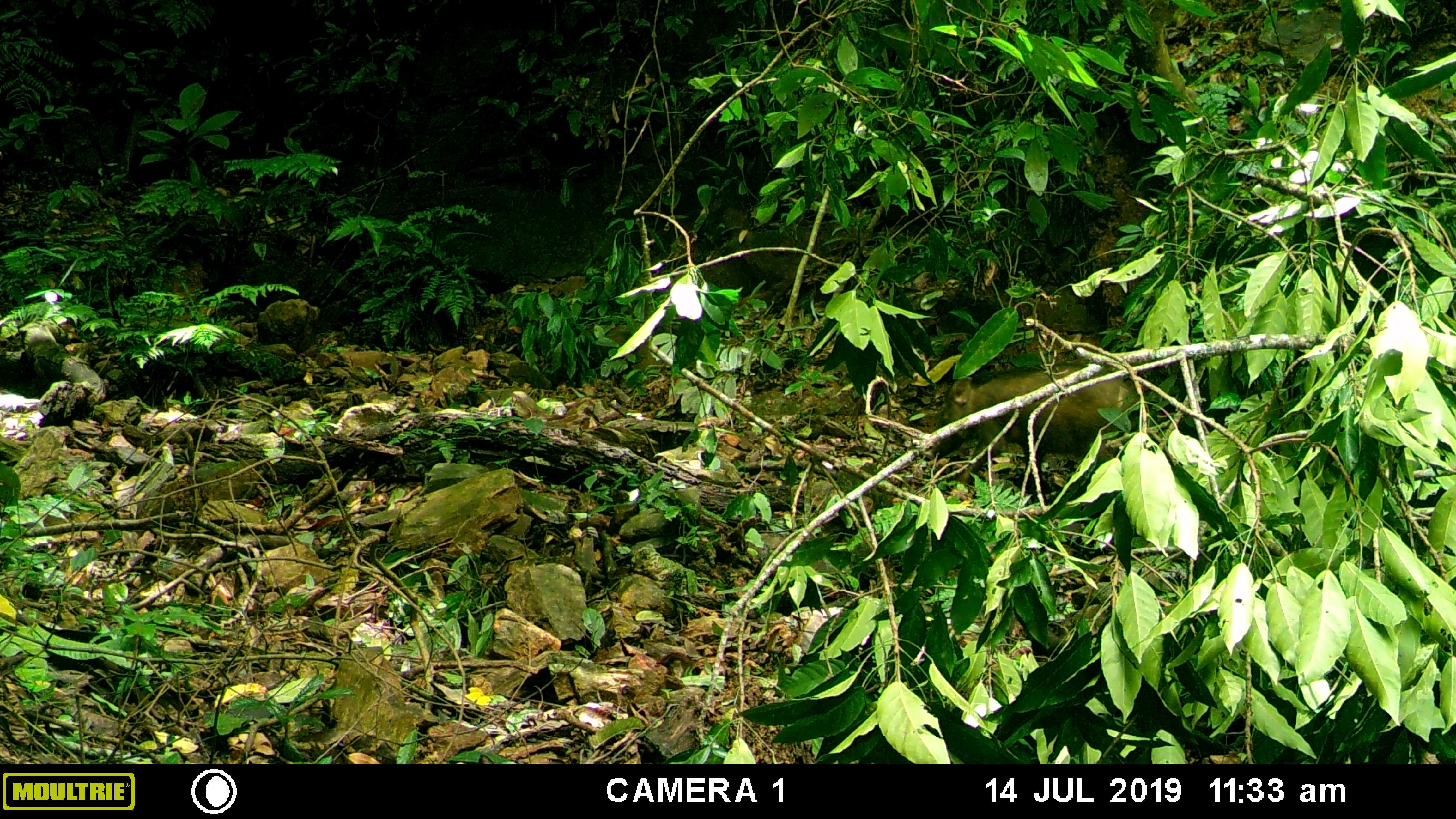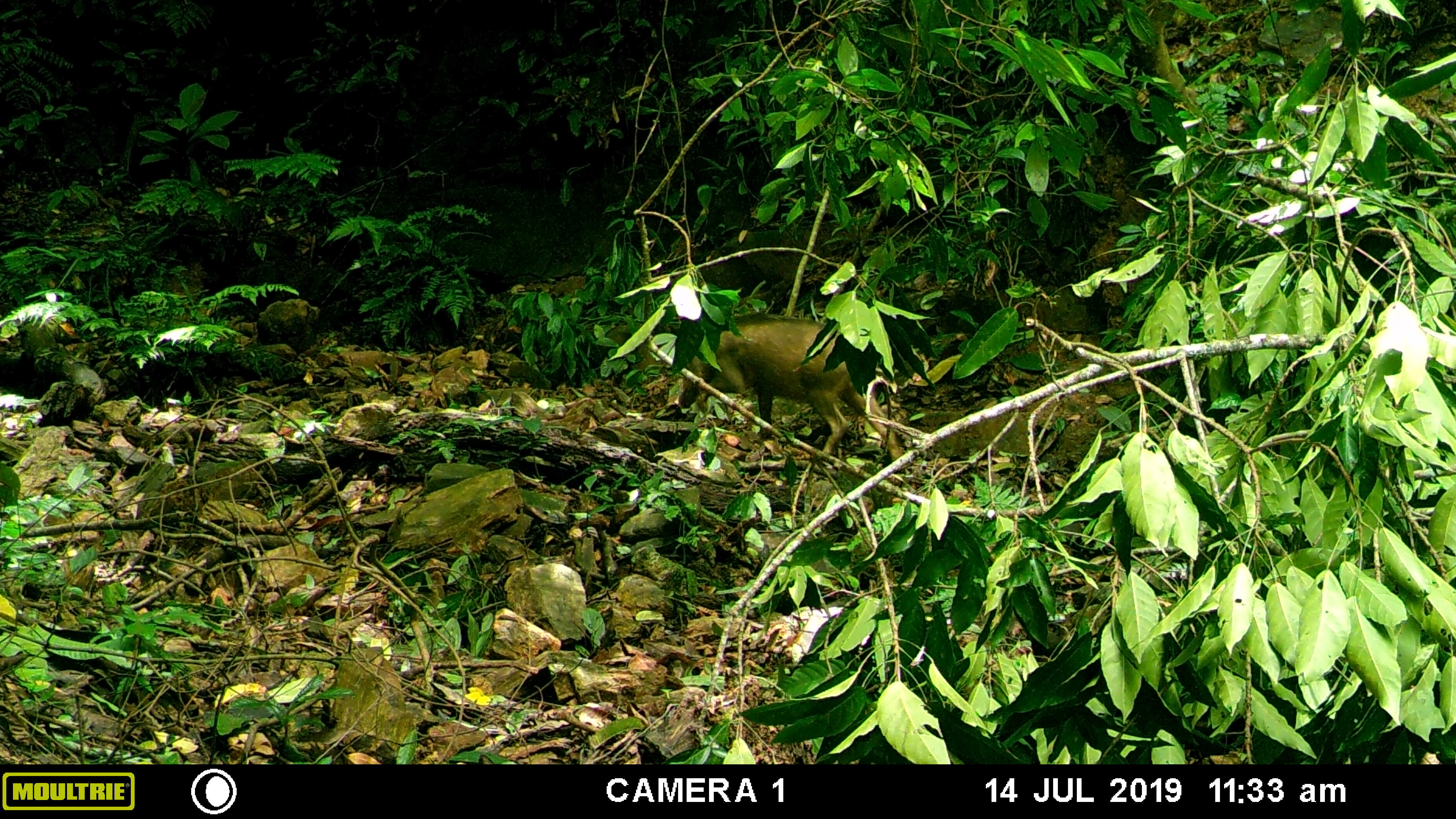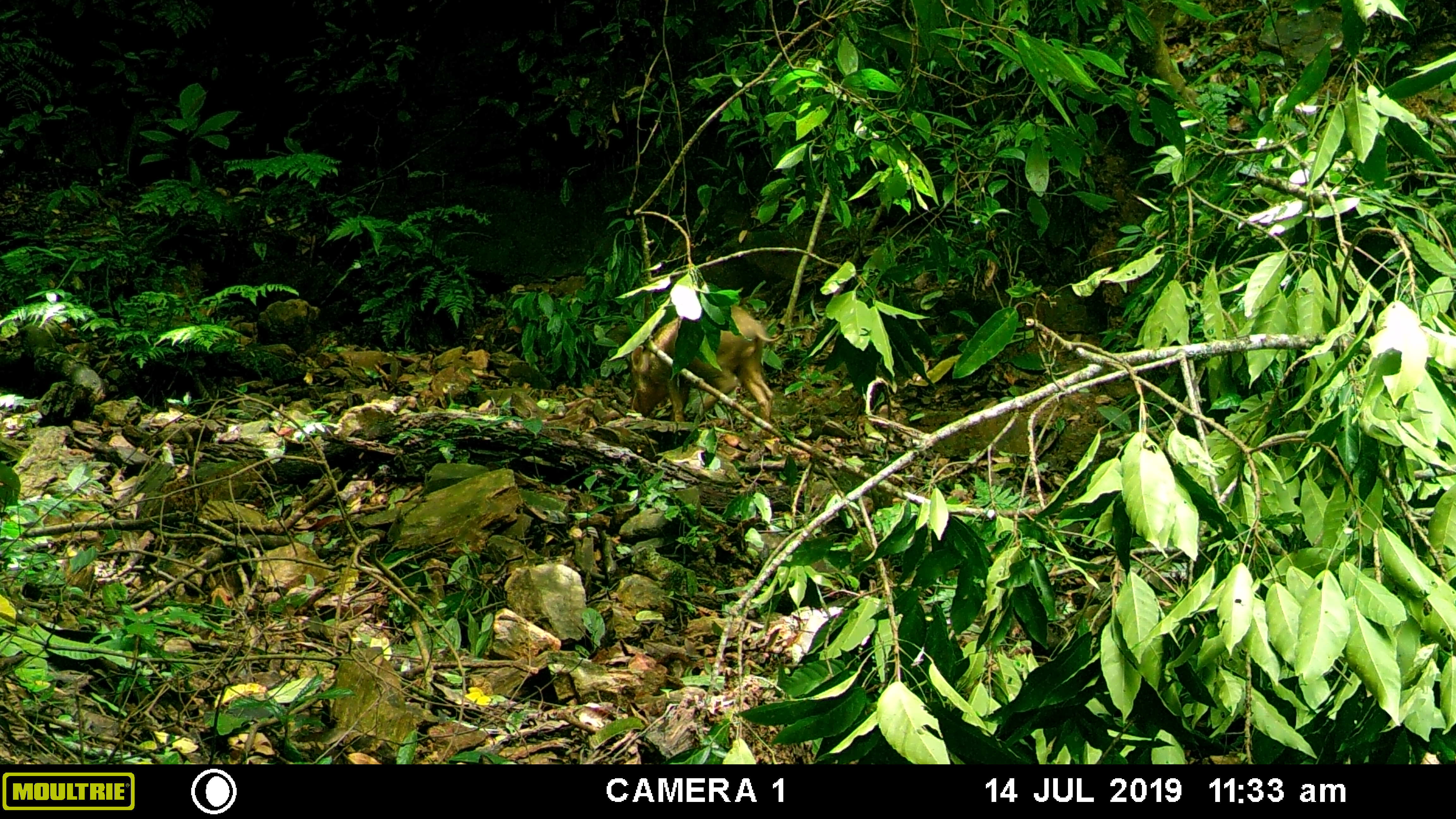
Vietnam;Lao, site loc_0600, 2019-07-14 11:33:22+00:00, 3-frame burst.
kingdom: Animalia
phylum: Chordata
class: Mammalia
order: Artiodactyla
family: Suidae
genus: Sus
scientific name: Sus scrofa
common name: eurasian wild pig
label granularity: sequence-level